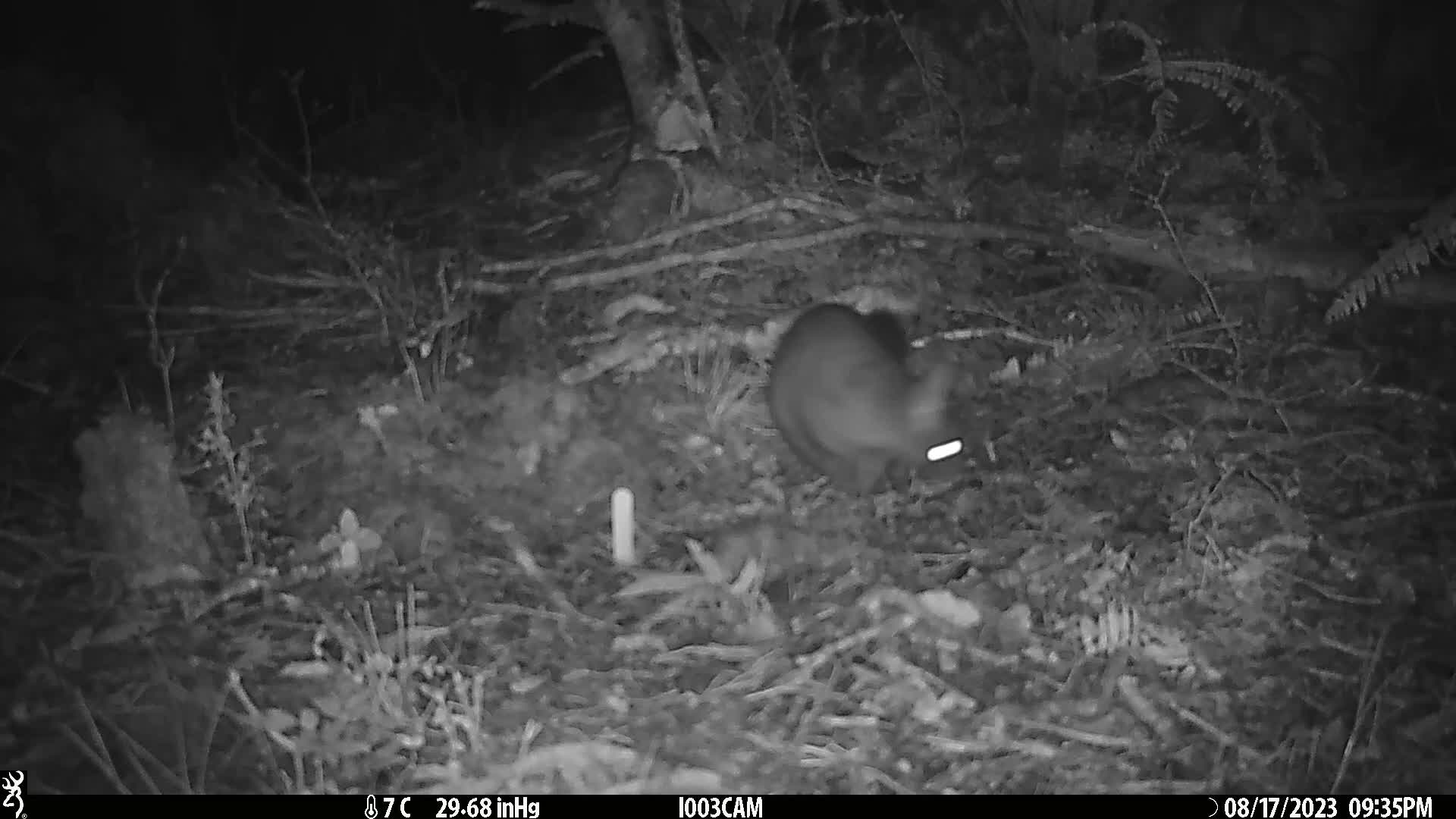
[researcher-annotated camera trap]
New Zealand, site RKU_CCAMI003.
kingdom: Animalia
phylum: Chordata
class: Mammalia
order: Diprotodontia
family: Phalangeridae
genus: Trichosurus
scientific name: Trichosurus vulpecula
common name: common brushtail possum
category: possum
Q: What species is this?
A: Possum (common brushtail possum) (Trichosurus vulpecula).